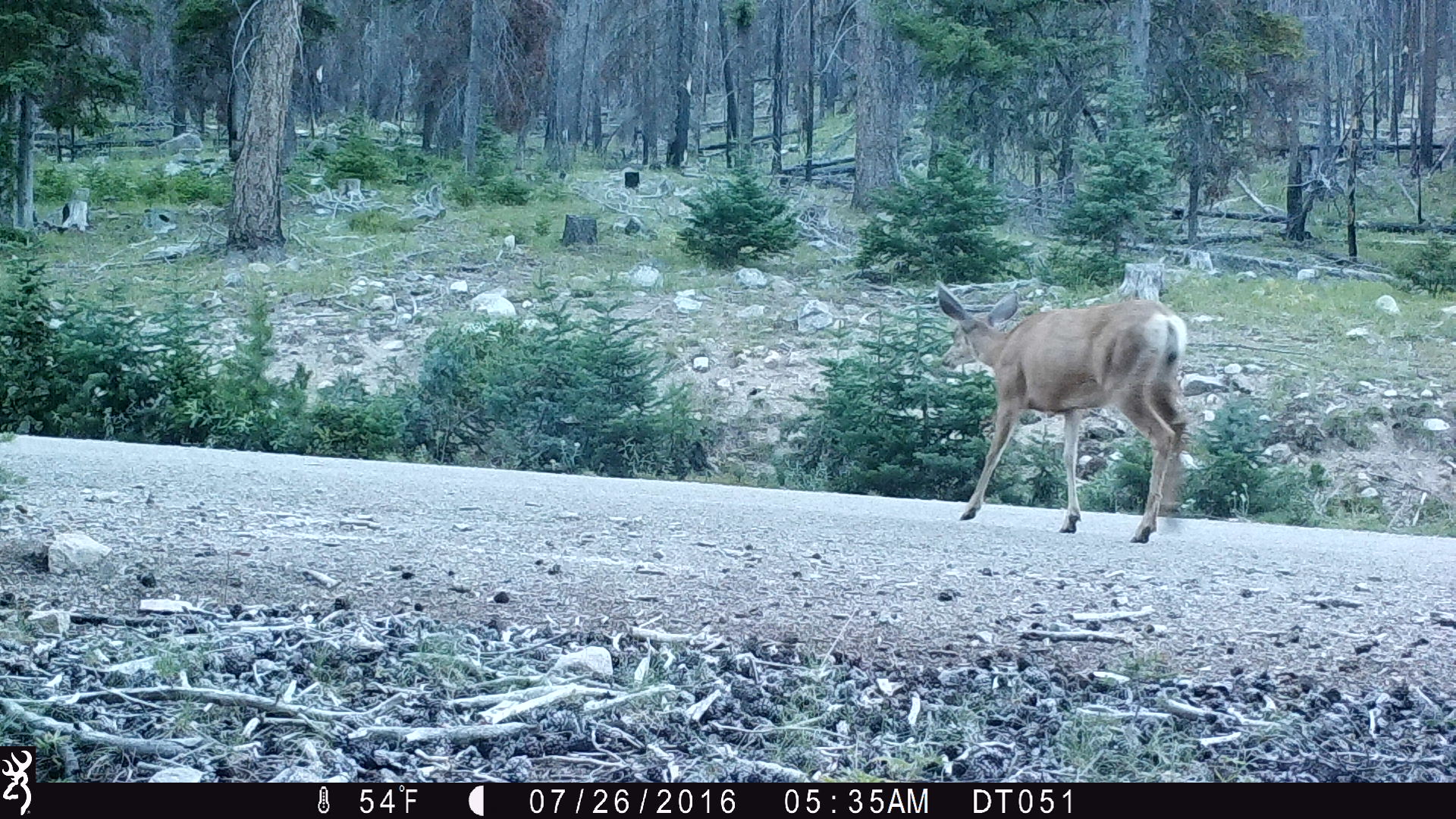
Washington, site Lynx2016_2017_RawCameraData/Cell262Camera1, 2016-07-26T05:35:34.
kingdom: Animalia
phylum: Chordata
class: Mammalia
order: Artiodactyla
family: Cervidae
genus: Odocoileus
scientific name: Odocoileus hemionus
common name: mule deer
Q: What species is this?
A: Odocoileus hemionus (mule deer).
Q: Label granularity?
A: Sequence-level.